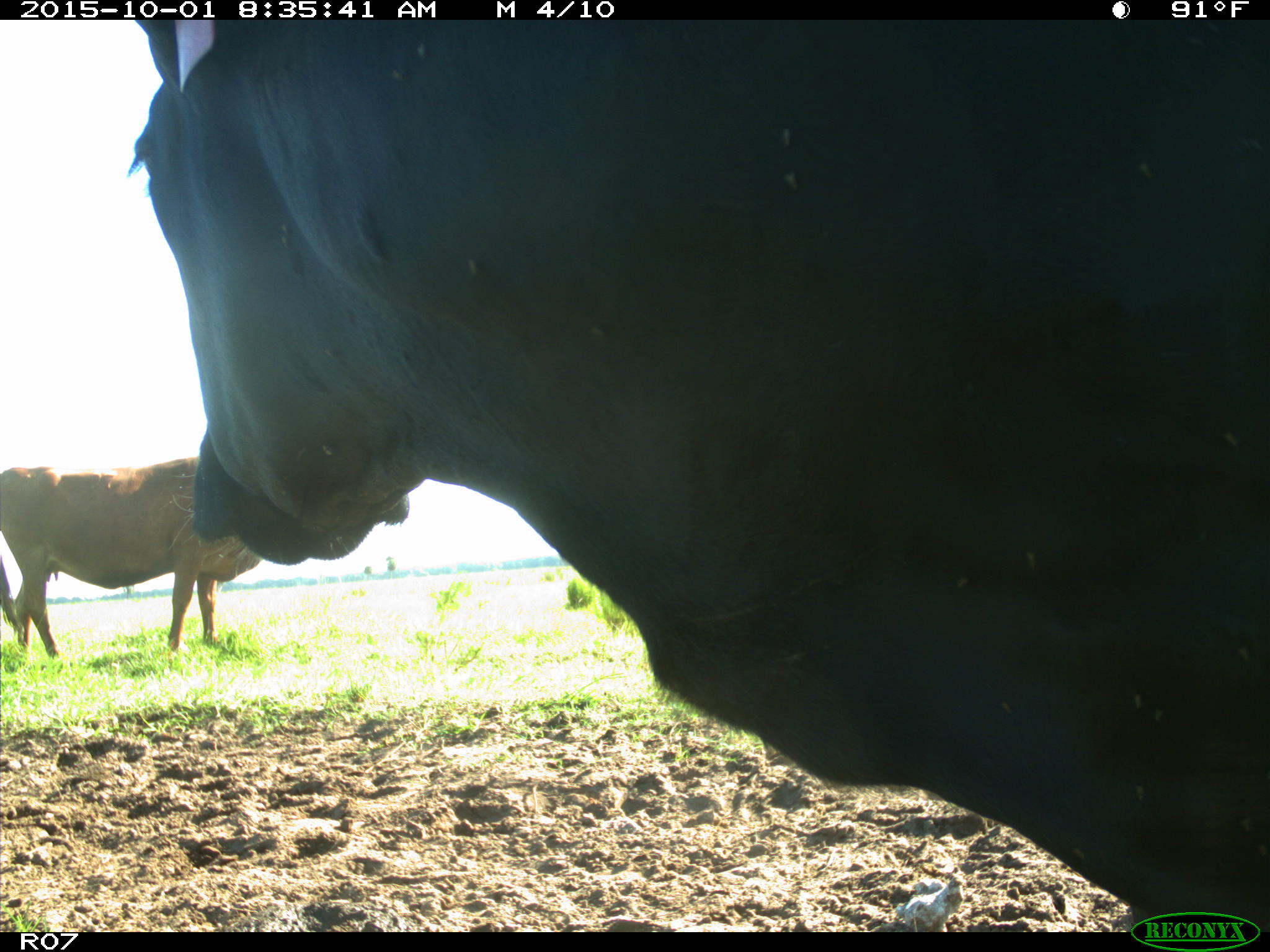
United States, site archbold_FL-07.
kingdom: Animalia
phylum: Chordata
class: Mammalia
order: Artiodactyla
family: Bovidae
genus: Bos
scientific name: Bos taurus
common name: domestic cow